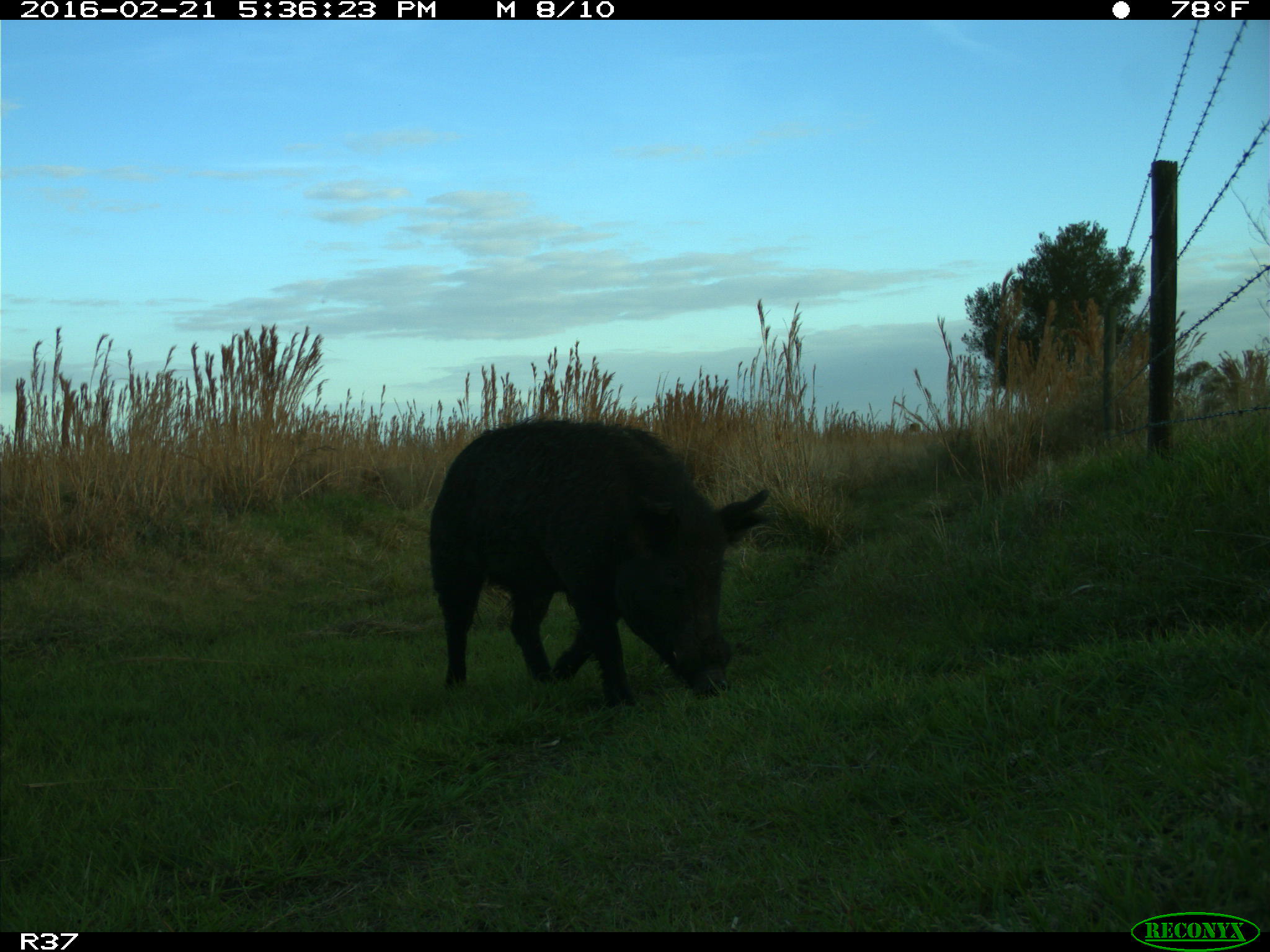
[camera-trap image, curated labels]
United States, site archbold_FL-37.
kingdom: Animalia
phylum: Chordata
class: Mammalia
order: Artiodactyla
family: Suidae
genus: Sus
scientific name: Sus scrofa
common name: wild boar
Sus scrofa (wild boar).